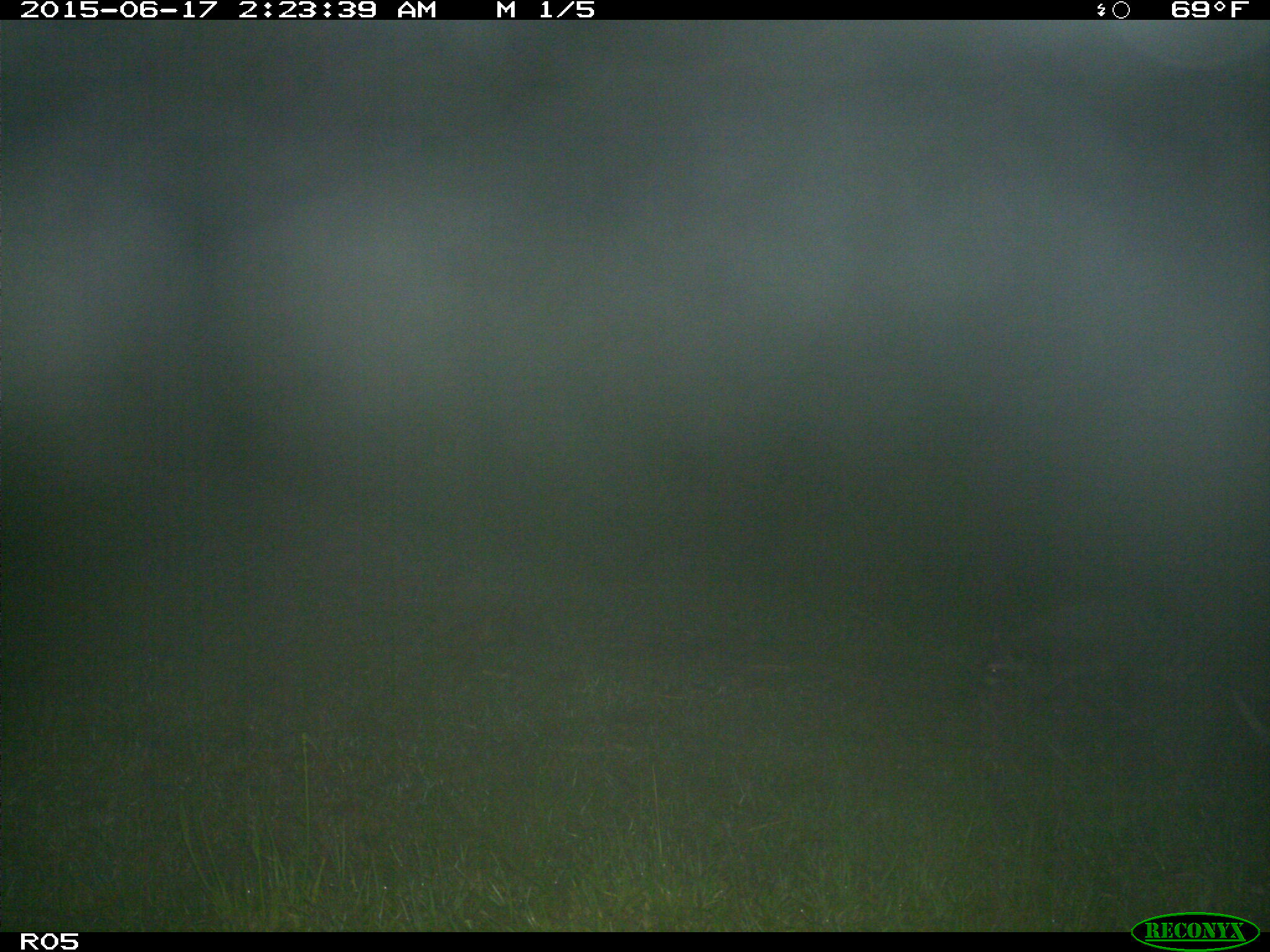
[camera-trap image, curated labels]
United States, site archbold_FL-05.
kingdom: Animalia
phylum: Chordata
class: Mammalia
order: Carnivora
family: Procyonidae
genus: Procyon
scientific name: Procyon lotor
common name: common raccoon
Procyon lotor (common raccoon).